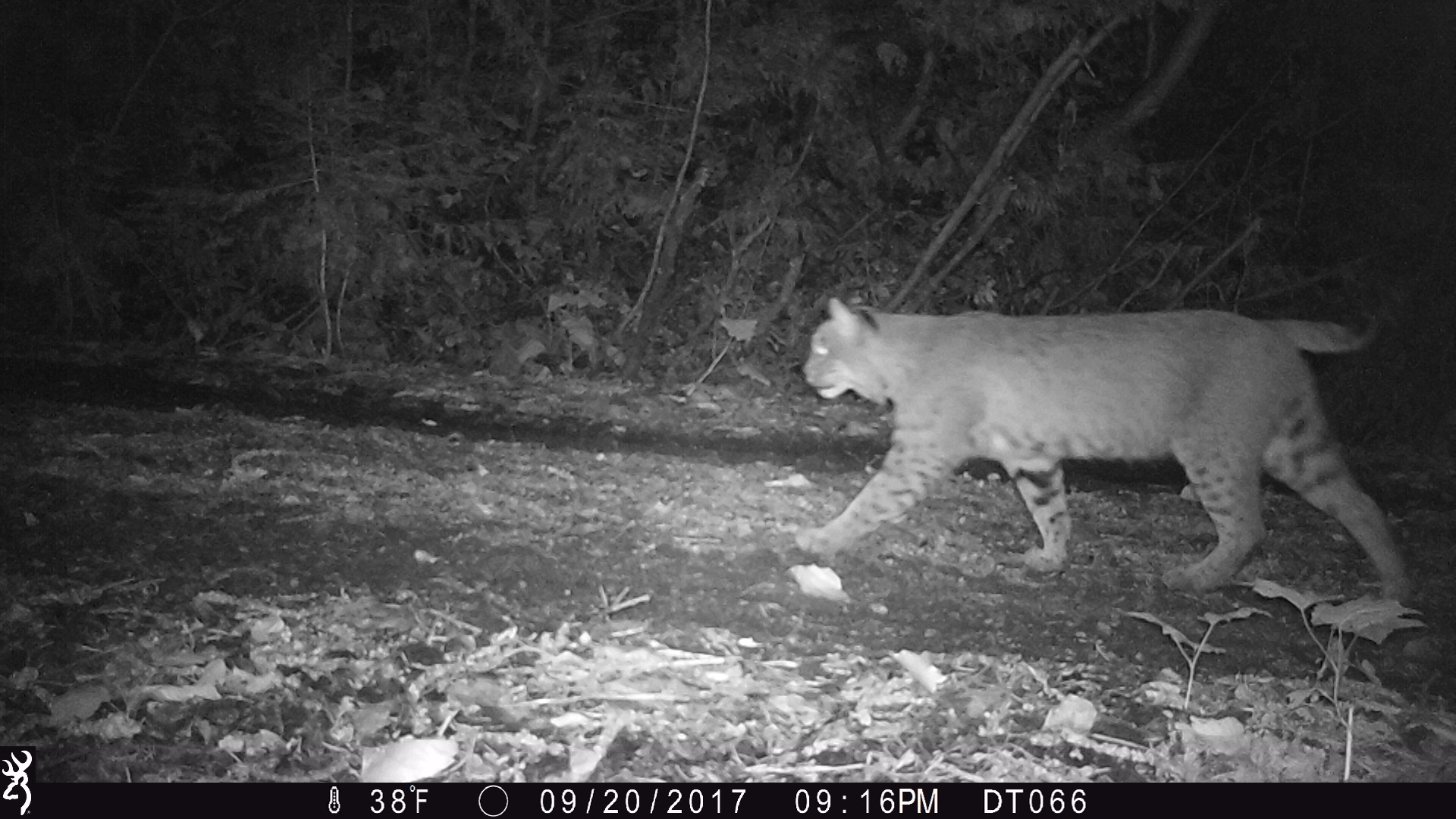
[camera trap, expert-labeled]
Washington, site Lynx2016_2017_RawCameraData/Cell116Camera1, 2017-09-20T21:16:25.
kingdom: Animalia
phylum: Chordata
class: Mammalia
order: Carnivora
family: Felidae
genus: Lynx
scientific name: Lynx rufus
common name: bobcat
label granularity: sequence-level